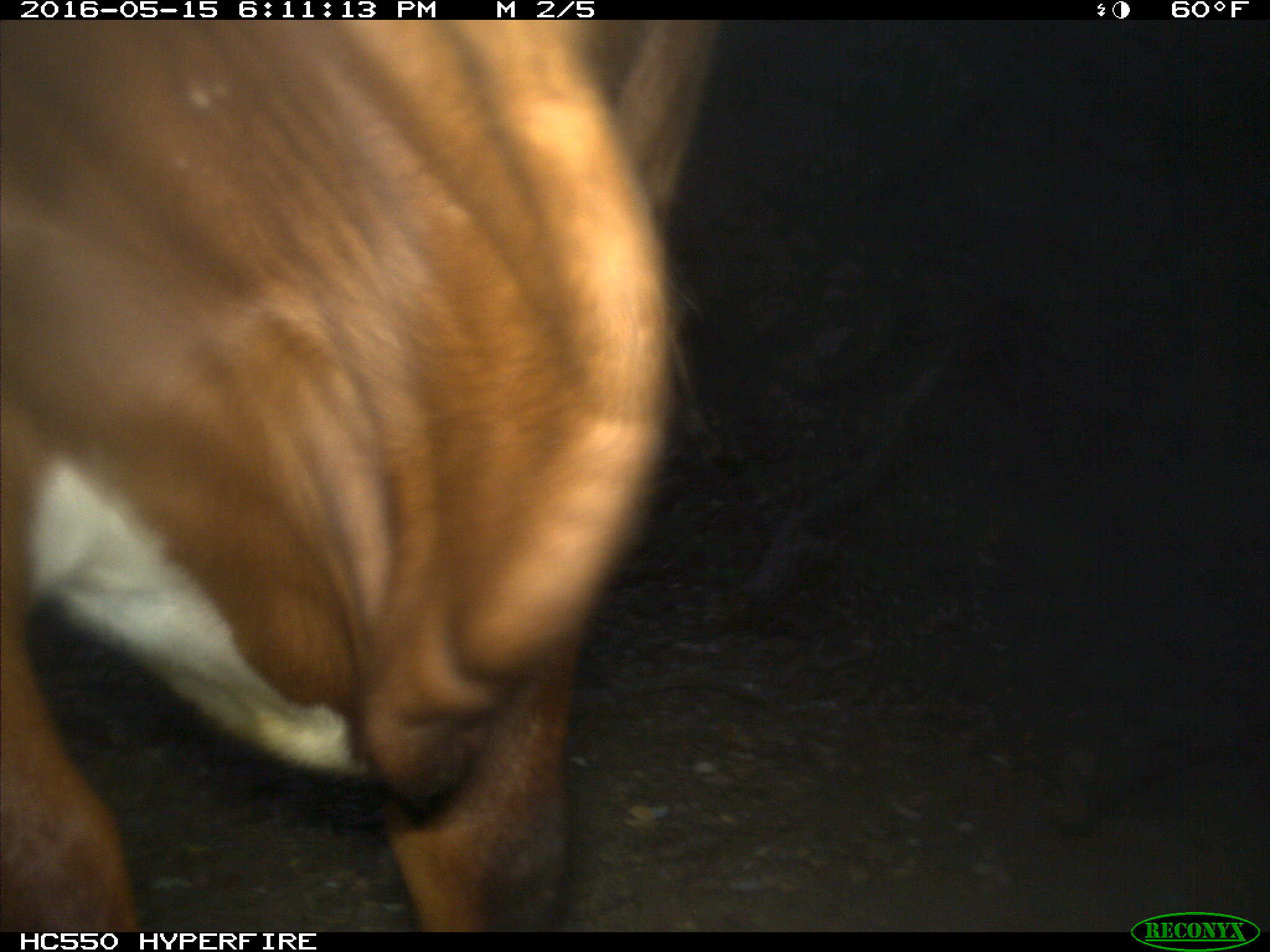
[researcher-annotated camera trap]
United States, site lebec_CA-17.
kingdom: Animalia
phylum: Chordata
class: Mammalia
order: Artiodactyla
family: Bovidae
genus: Bos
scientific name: Bos taurus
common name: domestic cow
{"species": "Bos taurus (domestic cow)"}